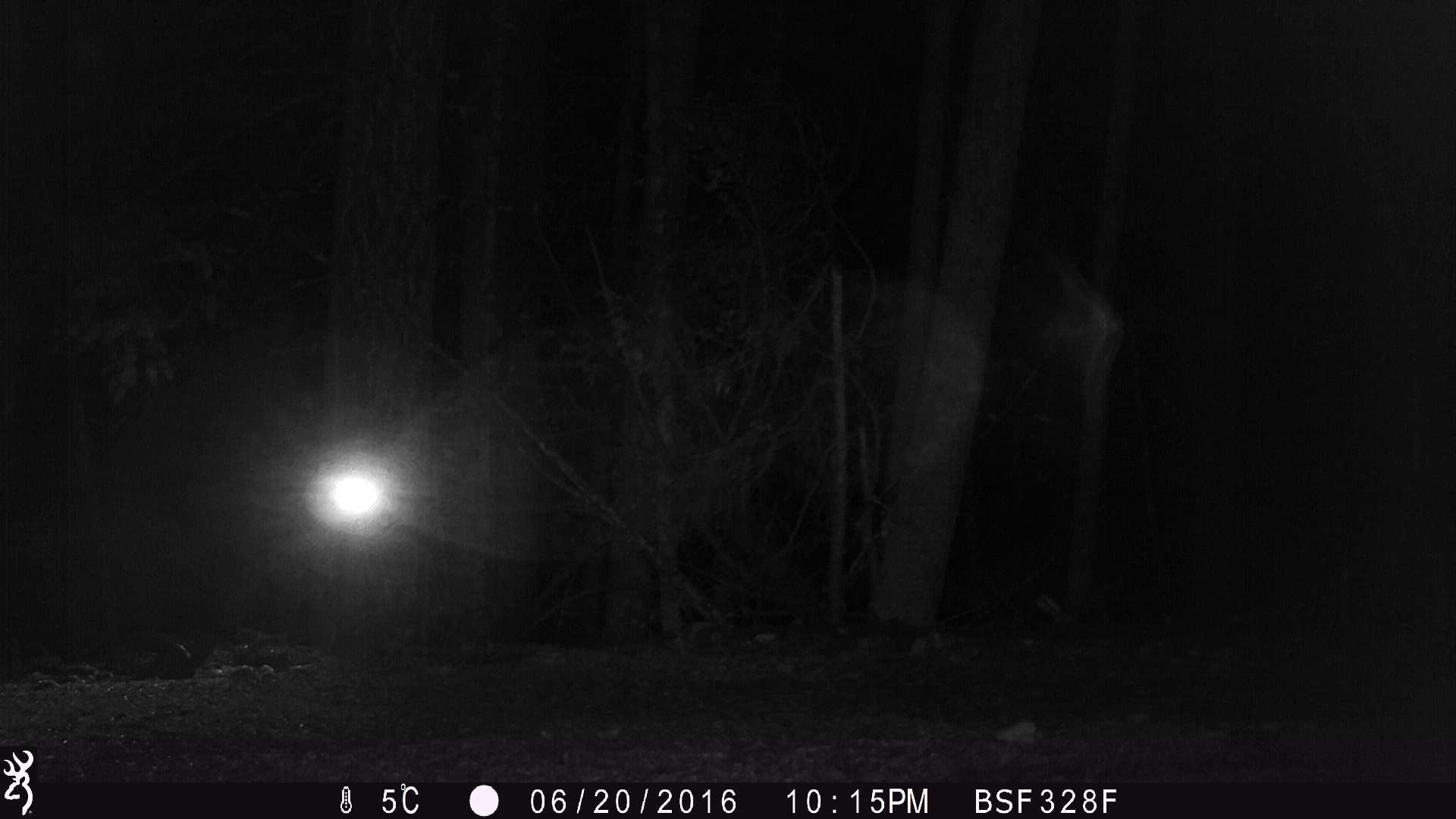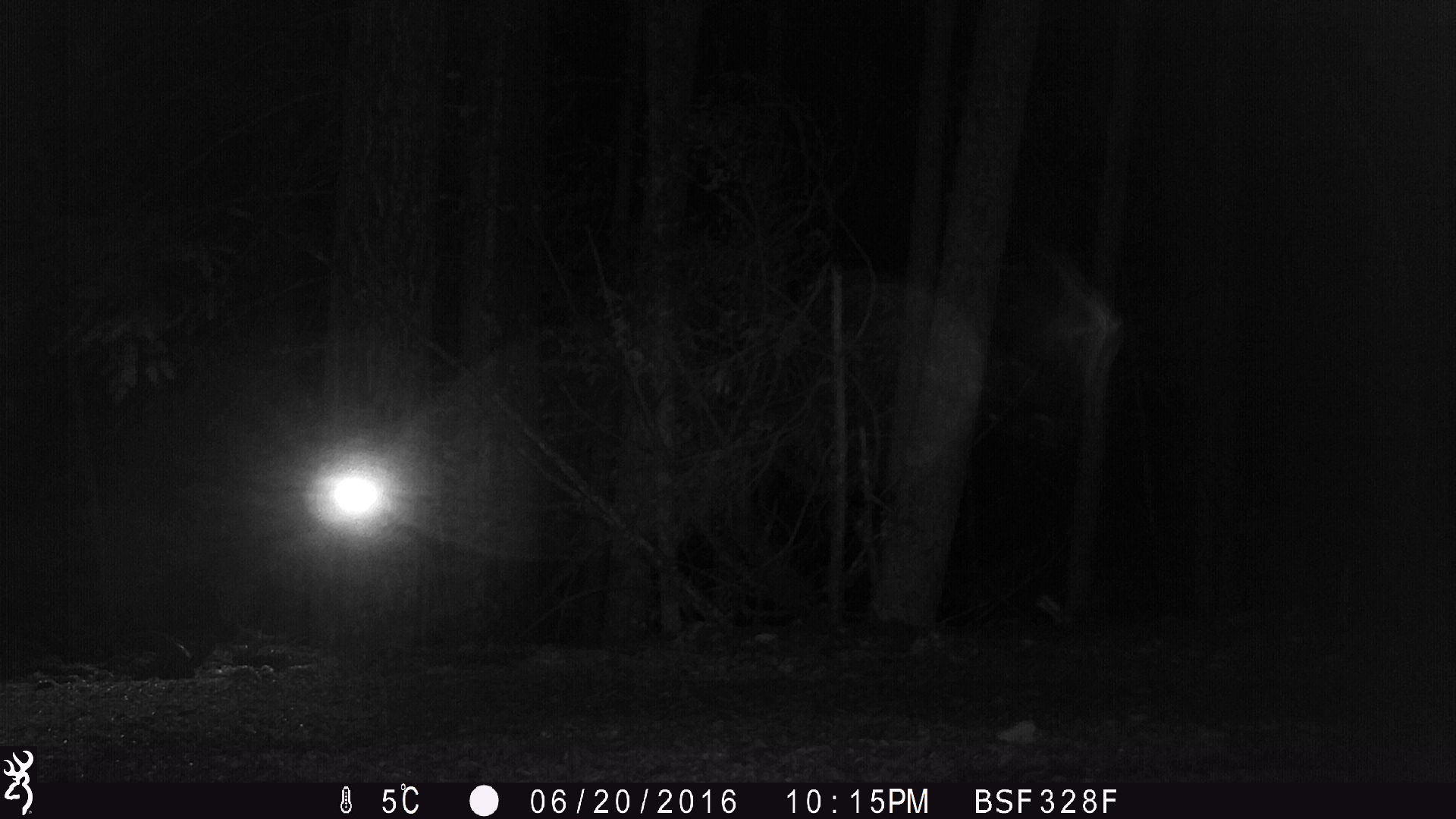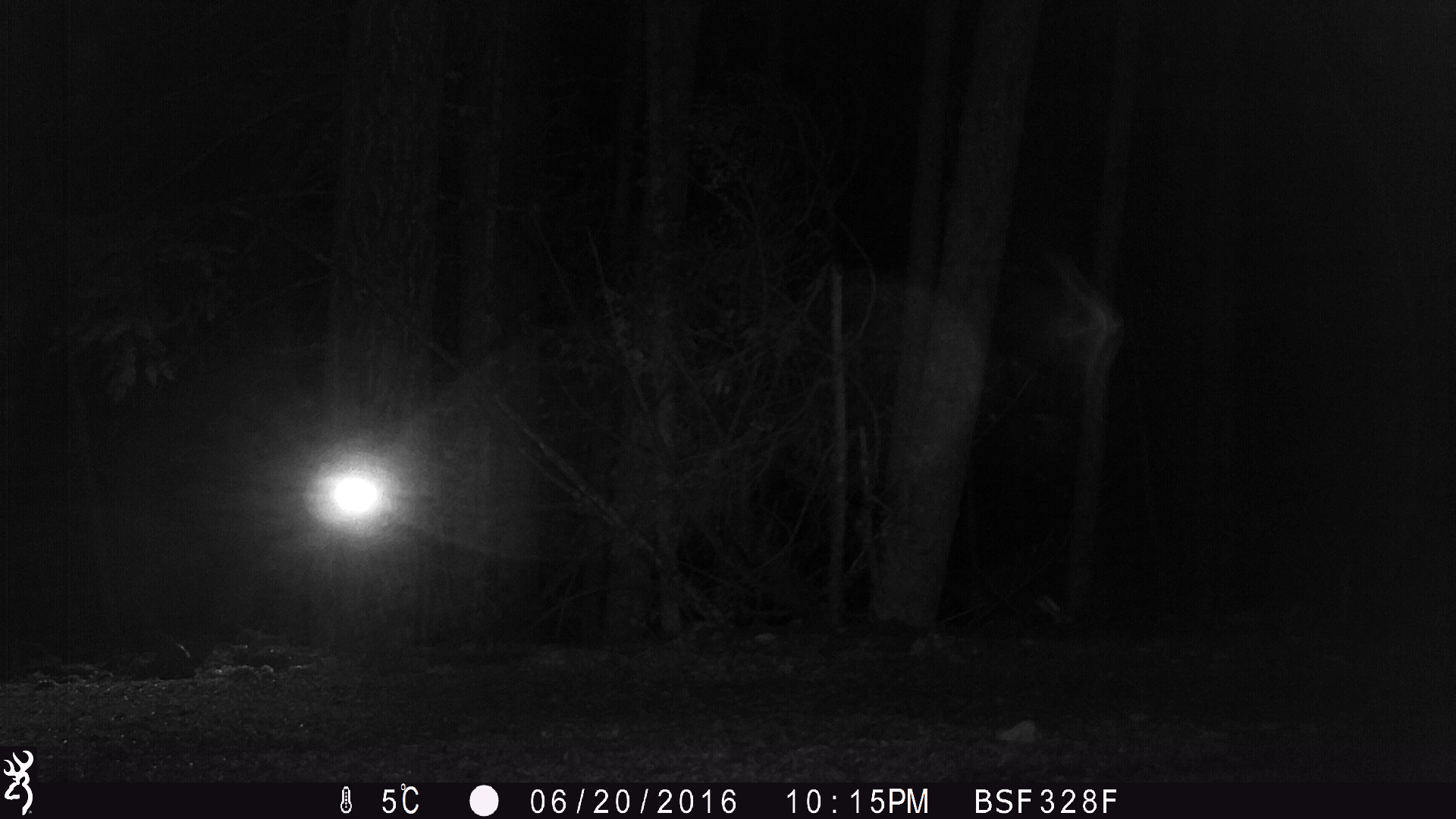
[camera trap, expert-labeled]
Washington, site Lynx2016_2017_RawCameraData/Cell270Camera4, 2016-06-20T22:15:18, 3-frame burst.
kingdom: Animalia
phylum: Chordata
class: Mammalia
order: Artiodactyla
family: Cervidae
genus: Odocoileus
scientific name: Odocoileus hemionus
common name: mule deer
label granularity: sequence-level